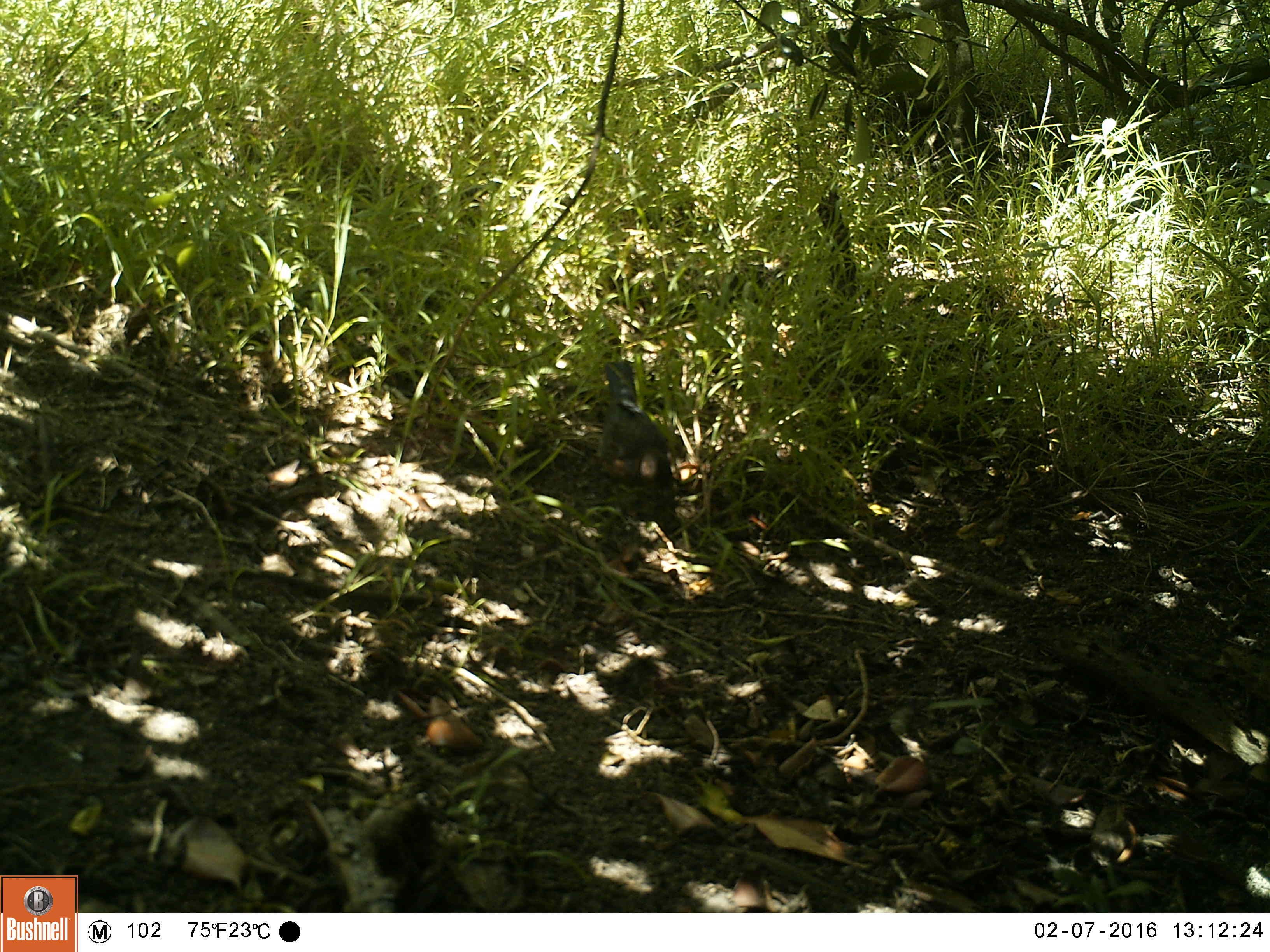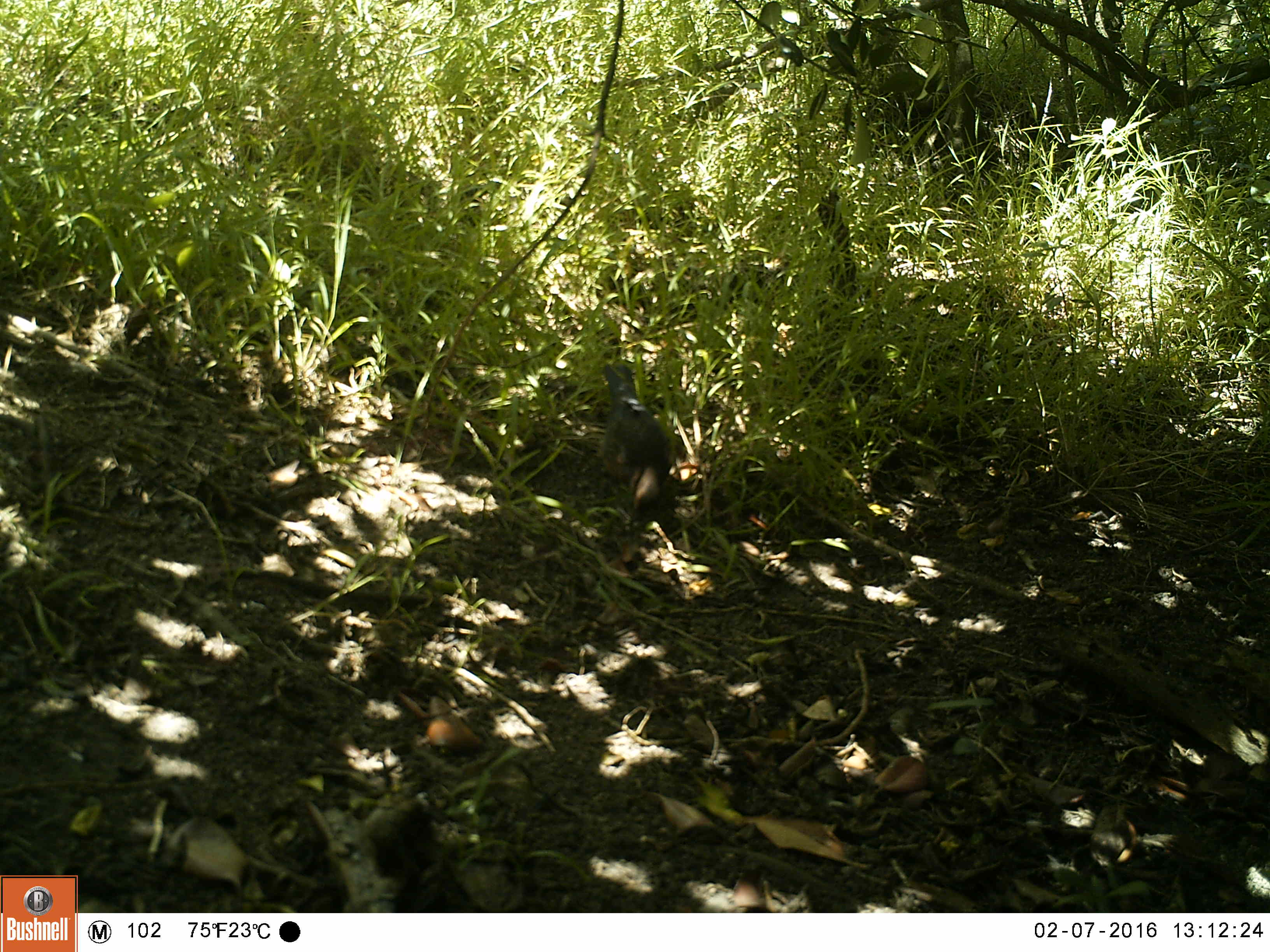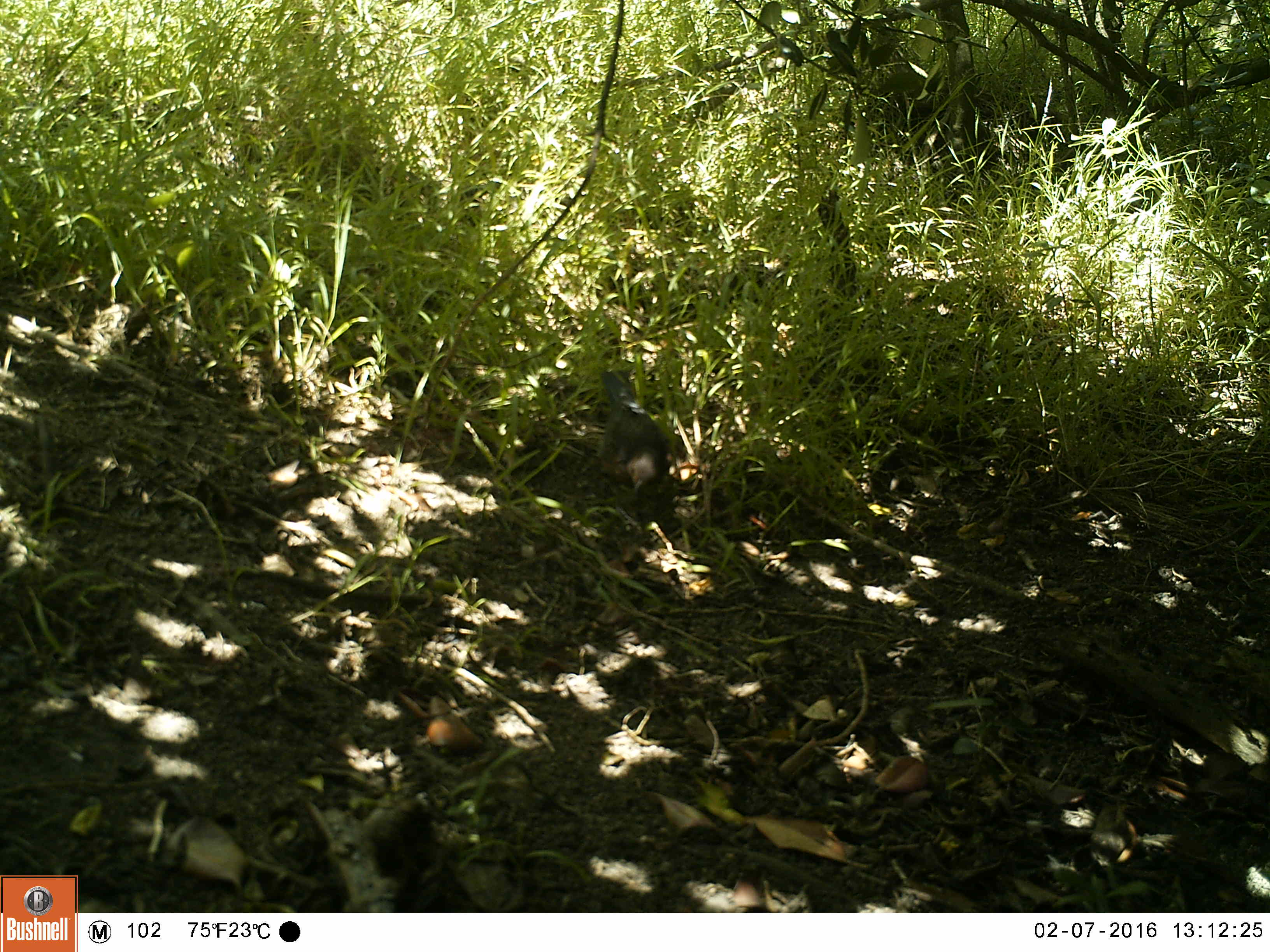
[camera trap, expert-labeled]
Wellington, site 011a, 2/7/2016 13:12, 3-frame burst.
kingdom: Animalia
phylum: Chordata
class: Aves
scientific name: Aves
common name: bird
Bird (Aves).